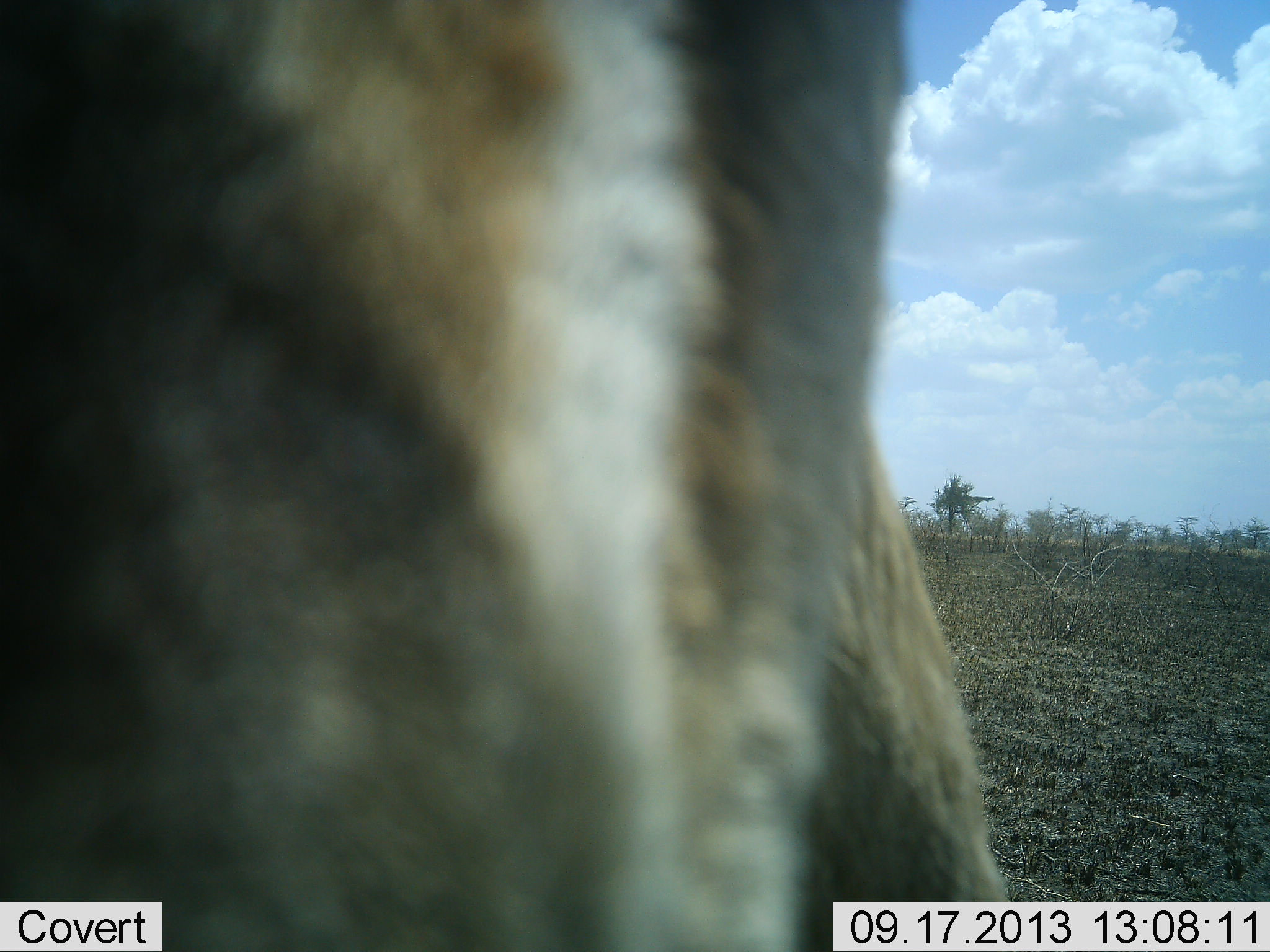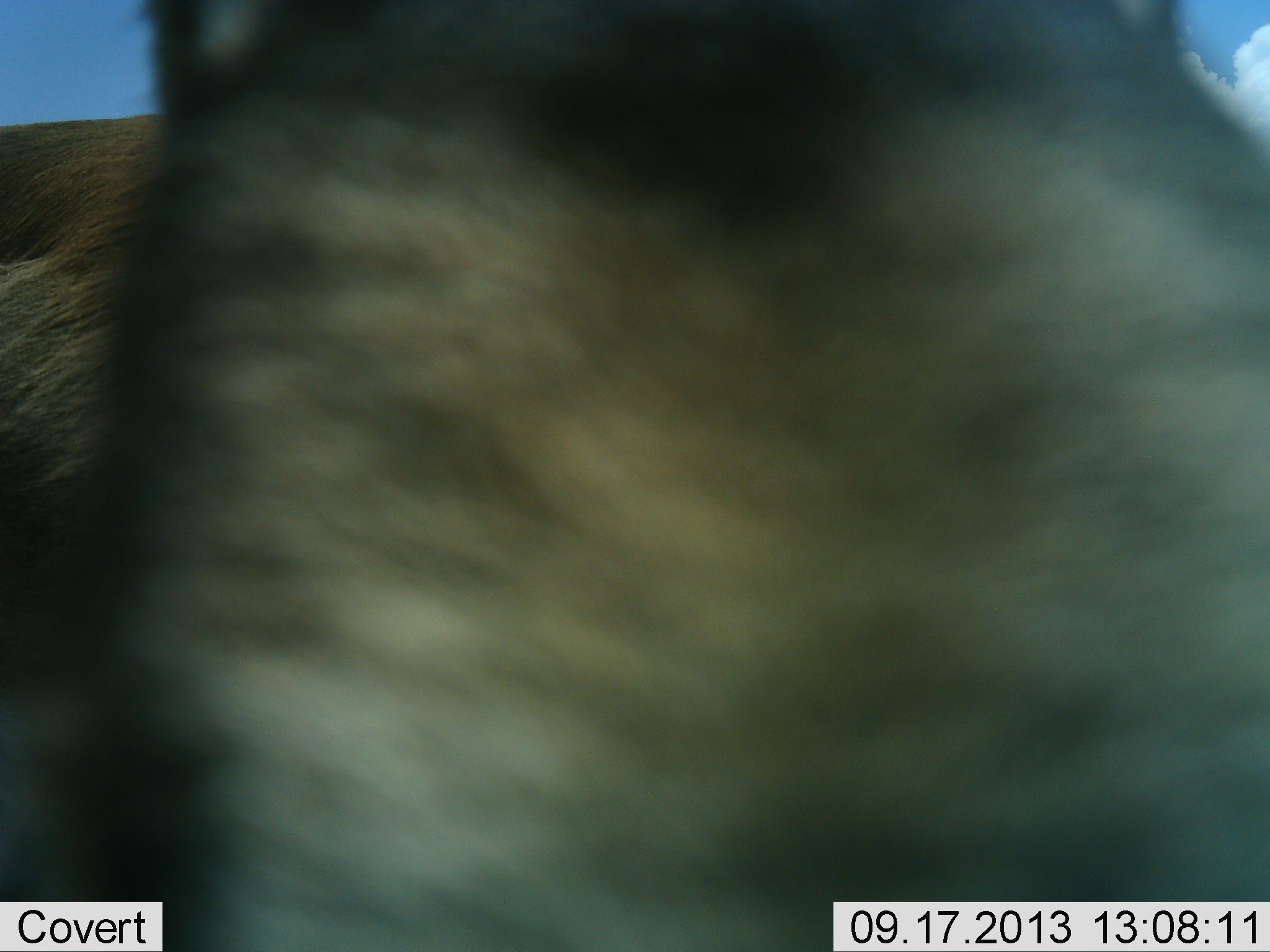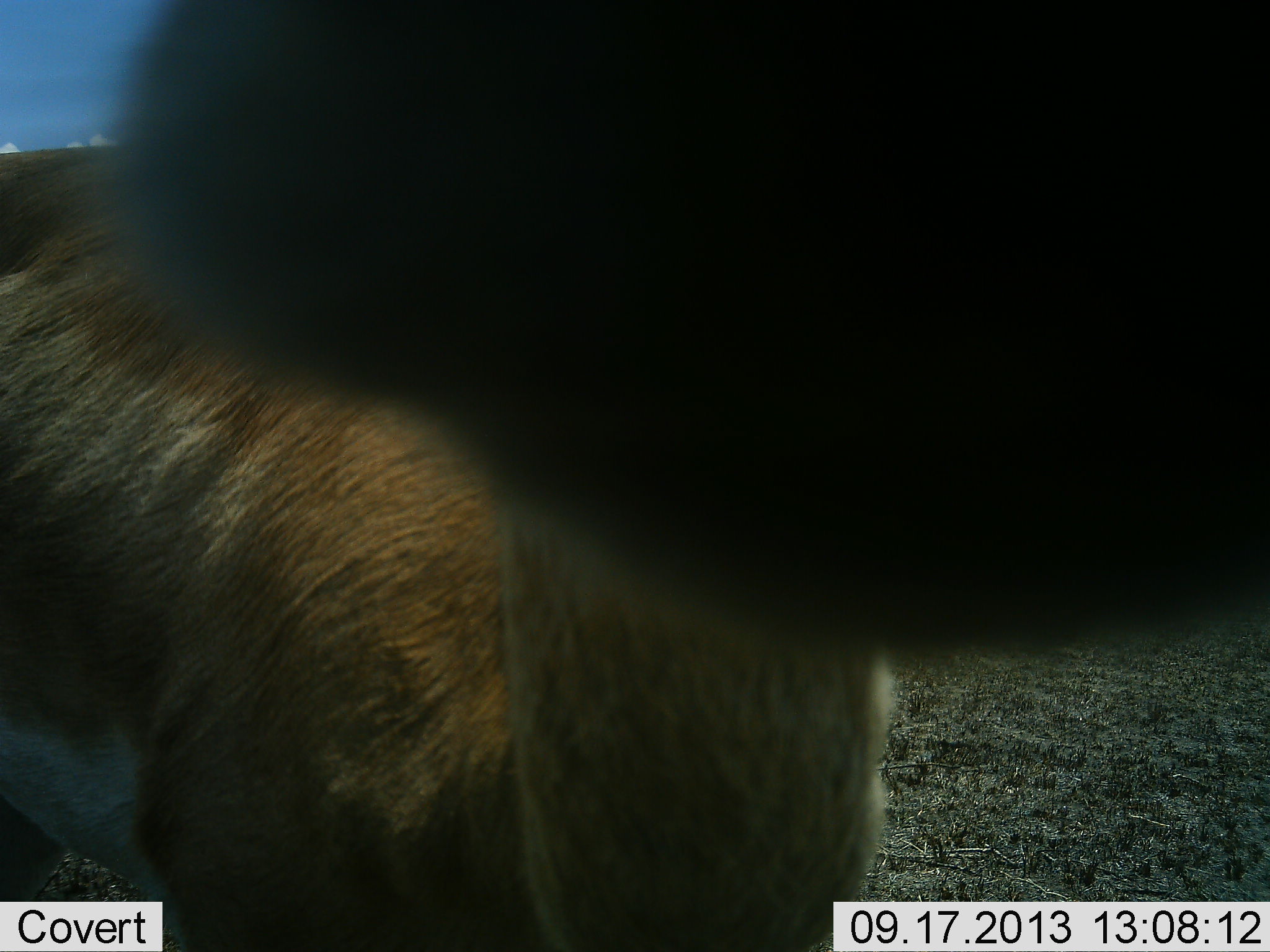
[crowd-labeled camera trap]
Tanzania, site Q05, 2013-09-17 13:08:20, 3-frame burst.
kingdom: Animalia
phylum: Chordata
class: Mammalia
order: Artiodactyla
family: Bovidae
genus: Nanger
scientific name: Nanger granti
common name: grant's gazelle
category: gazellegrants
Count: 1.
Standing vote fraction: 85%.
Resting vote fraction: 0%.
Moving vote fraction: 15%.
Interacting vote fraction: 23%.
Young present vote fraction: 0%.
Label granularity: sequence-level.